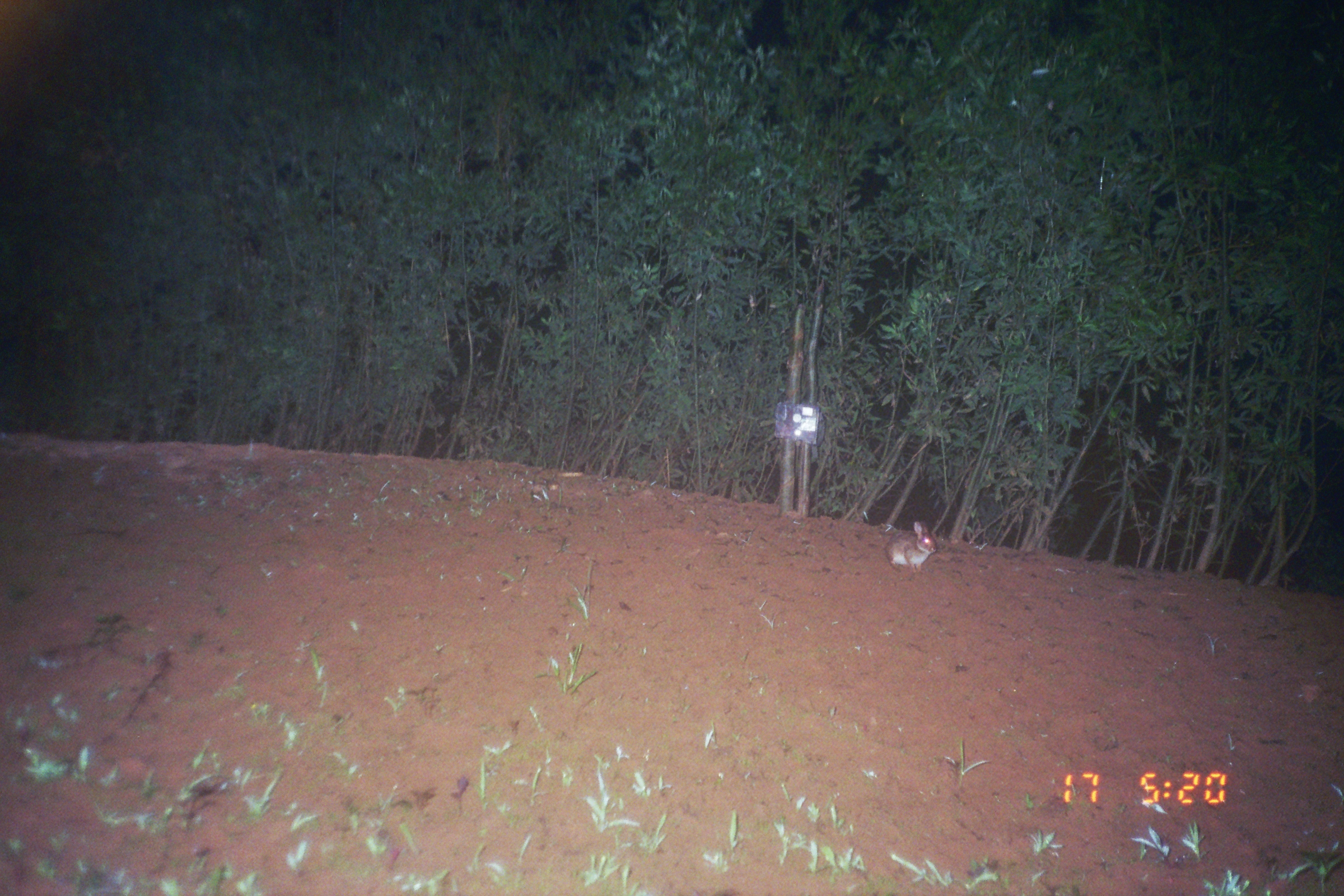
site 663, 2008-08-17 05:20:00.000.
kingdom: Animalia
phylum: Chordata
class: Mammalia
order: Lagomorpha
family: Leporidae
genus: Sylvilagus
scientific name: Sylvilagus brasiliensis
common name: tapeti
Sylvilagus brasiliensis (tapeti).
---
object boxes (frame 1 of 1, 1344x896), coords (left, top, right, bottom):
sylvilagus brasiliensis: (884, 520, 937, 573)